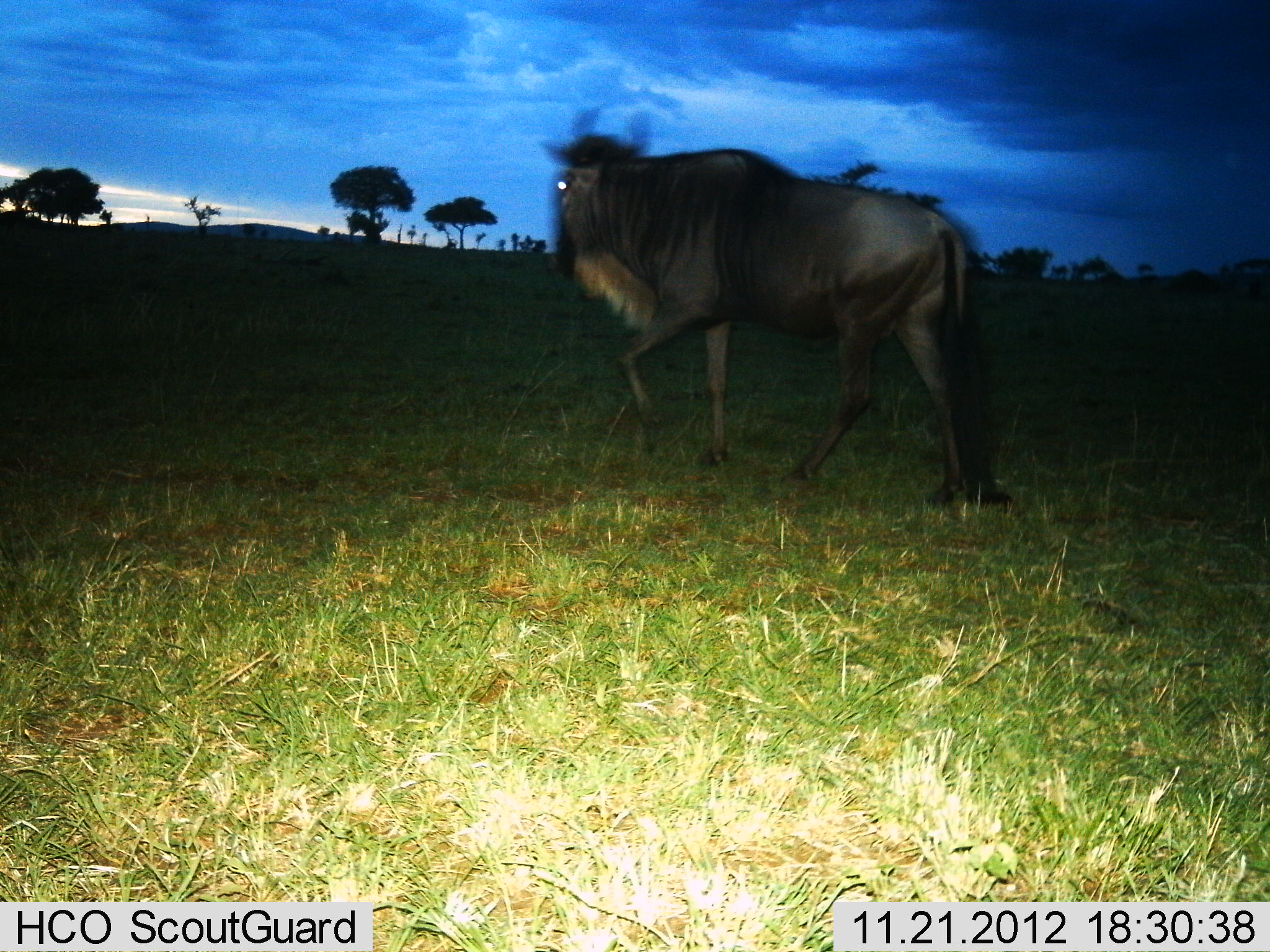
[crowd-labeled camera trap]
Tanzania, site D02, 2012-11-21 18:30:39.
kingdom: Animalia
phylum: Chordata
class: Mammalia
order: Artiodactyla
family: Bovidae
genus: Connochaetes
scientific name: Connochaetes taurinus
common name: blue wildebeest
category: wildebeest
Wildebeest (blue wildebeest) (Connochaetes taurinus), count 1. Behavior (volunteer vote fractions): standing 11%, resting 0%, moving 93%, interacting 0%. Young present (vote fraction): 0%. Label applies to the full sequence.